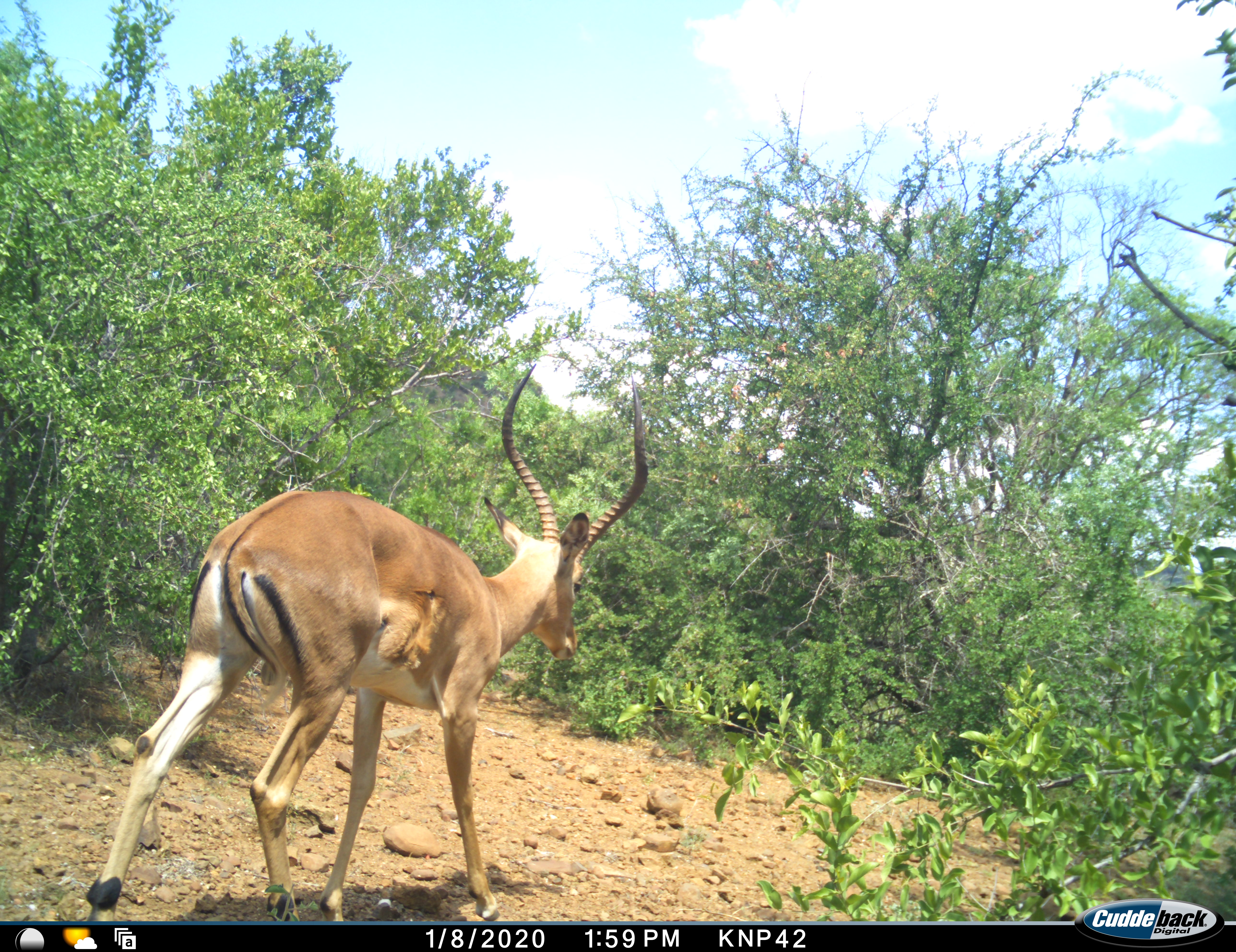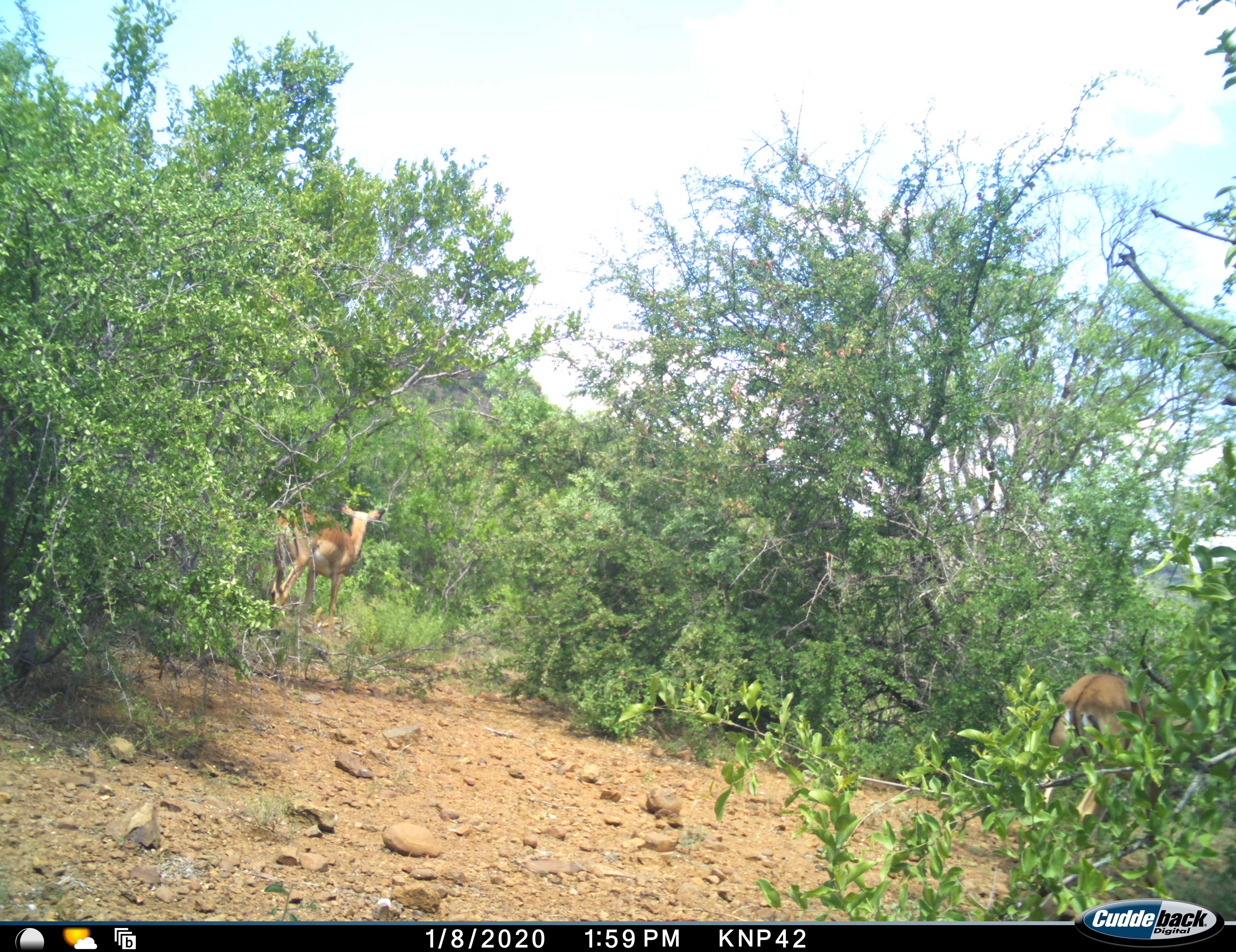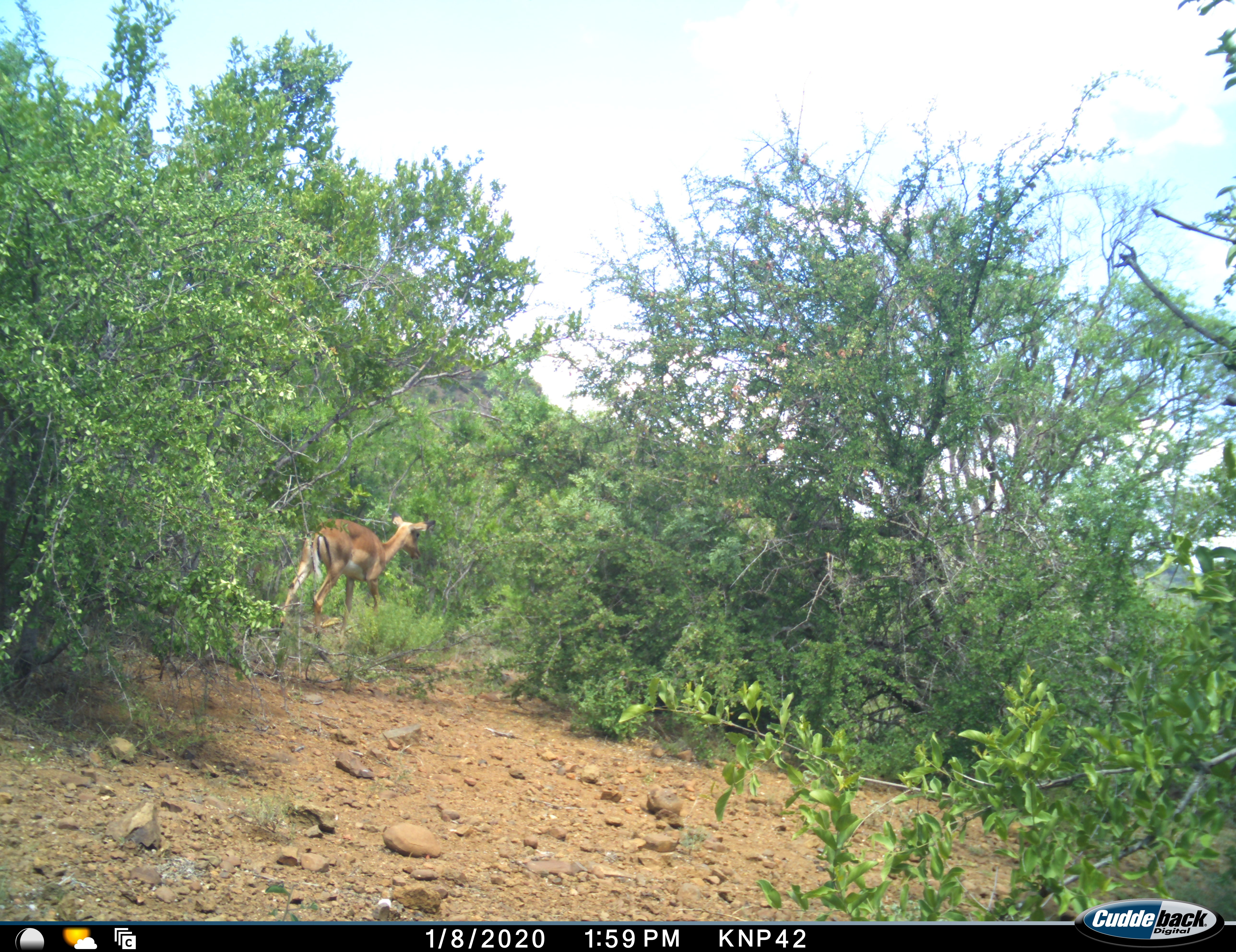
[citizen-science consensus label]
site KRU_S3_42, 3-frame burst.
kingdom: Animalia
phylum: Chordata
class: Mammalia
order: Artiodactyla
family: Bovidae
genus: Aepyceros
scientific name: Aepyceros melampus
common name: impala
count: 2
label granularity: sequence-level